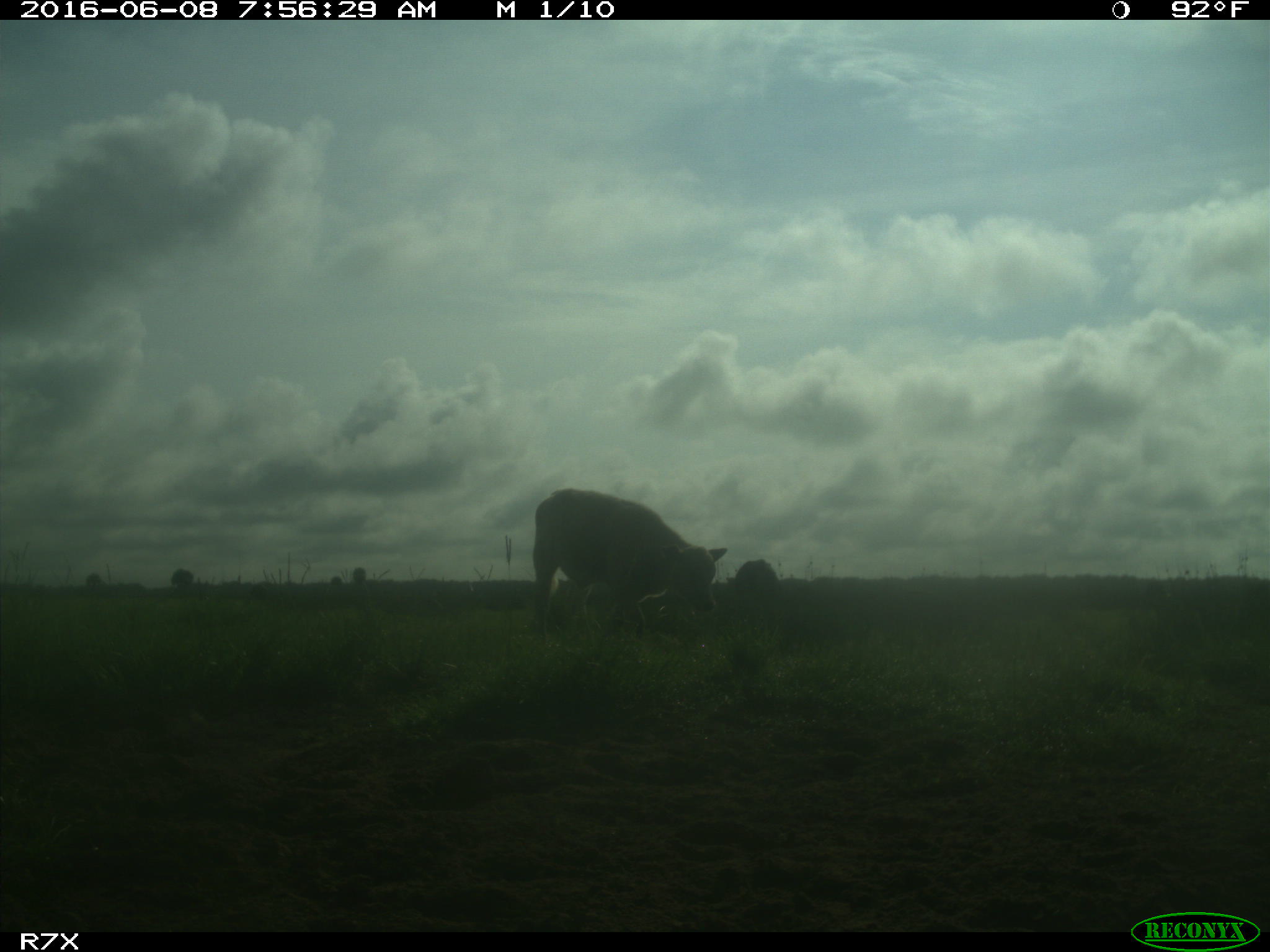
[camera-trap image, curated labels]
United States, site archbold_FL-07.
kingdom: Animalia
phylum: Chordata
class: Mammalia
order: Artiodactyla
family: Bovidae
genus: Bos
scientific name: Bos taurus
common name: domestic cow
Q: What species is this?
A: Bos taurus (domestic cow).